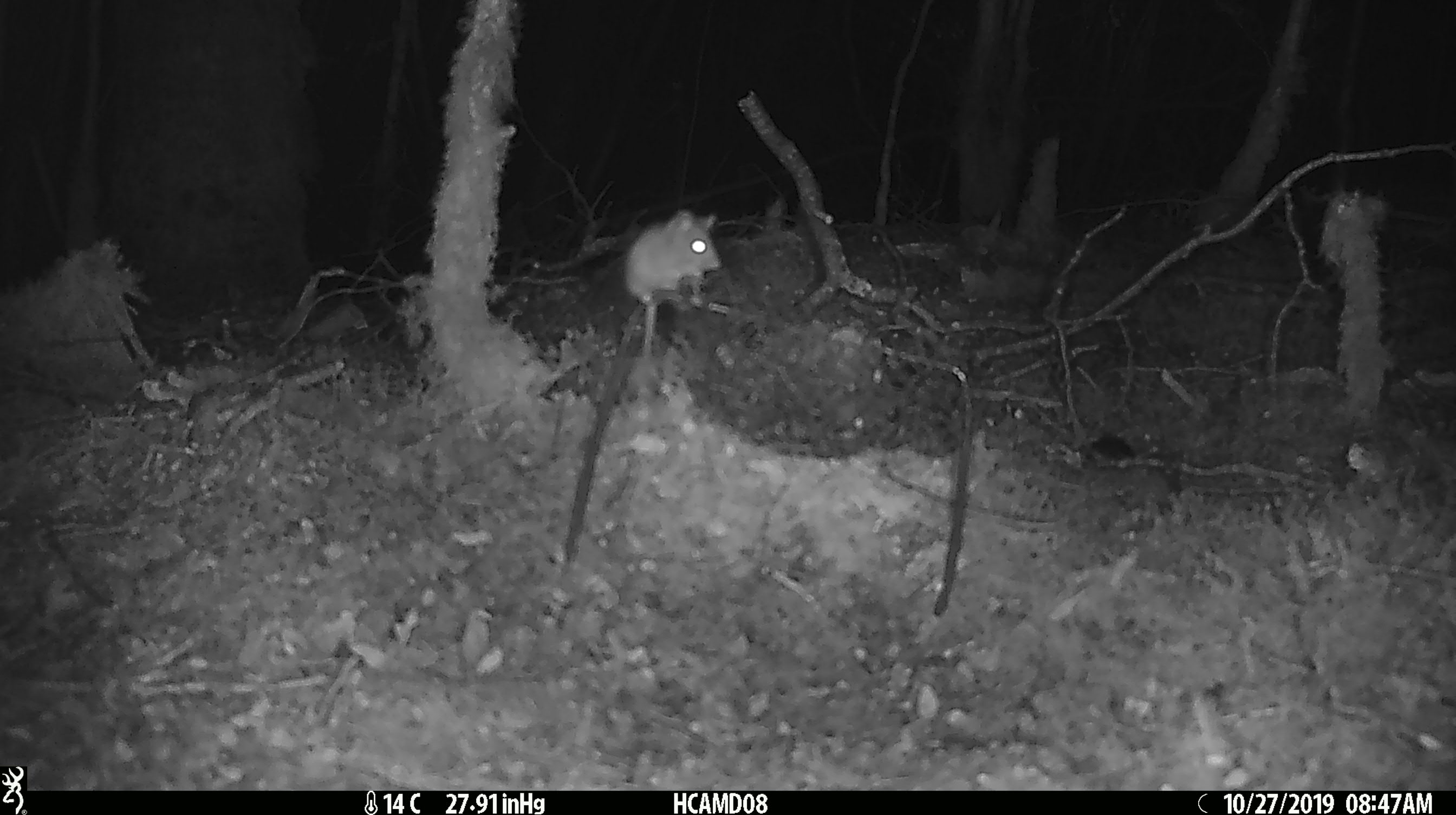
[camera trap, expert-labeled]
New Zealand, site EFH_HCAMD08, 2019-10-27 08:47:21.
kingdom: Animalia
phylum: Chordata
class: Mammalia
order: Rodentia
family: Muridae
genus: Mus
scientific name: Mus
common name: mouse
Mouse (Mus).